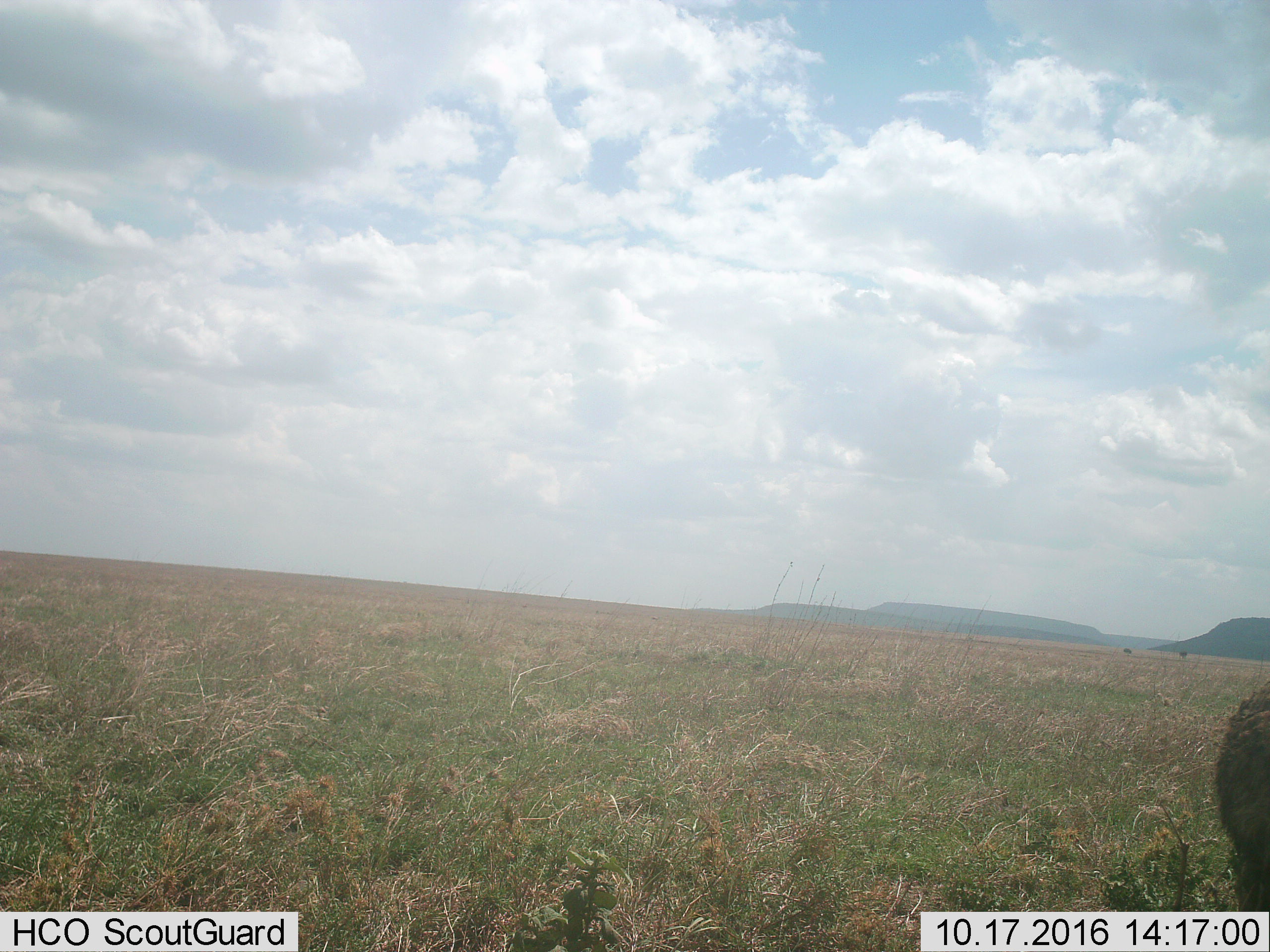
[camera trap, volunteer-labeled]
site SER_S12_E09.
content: unidentified animal